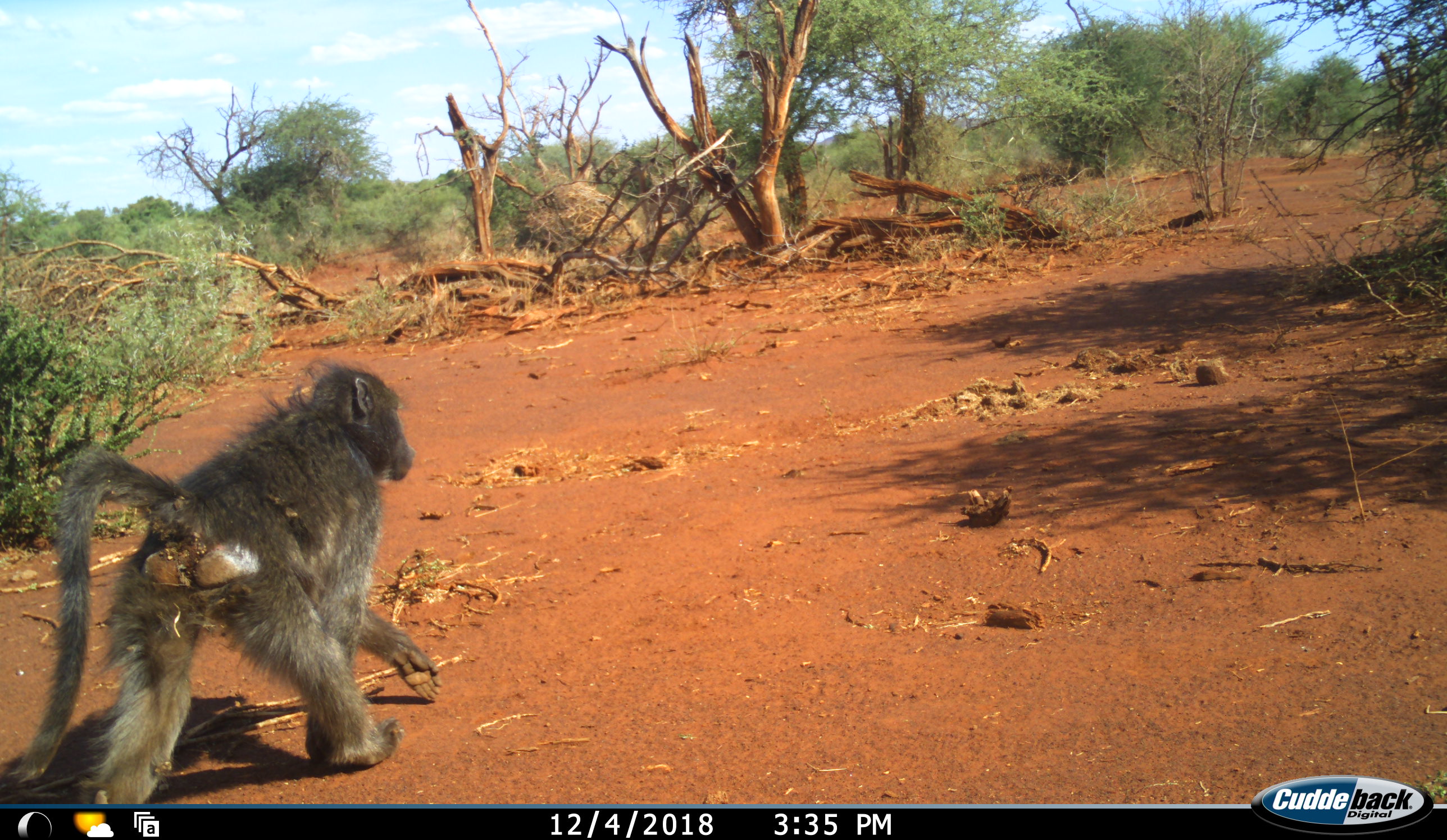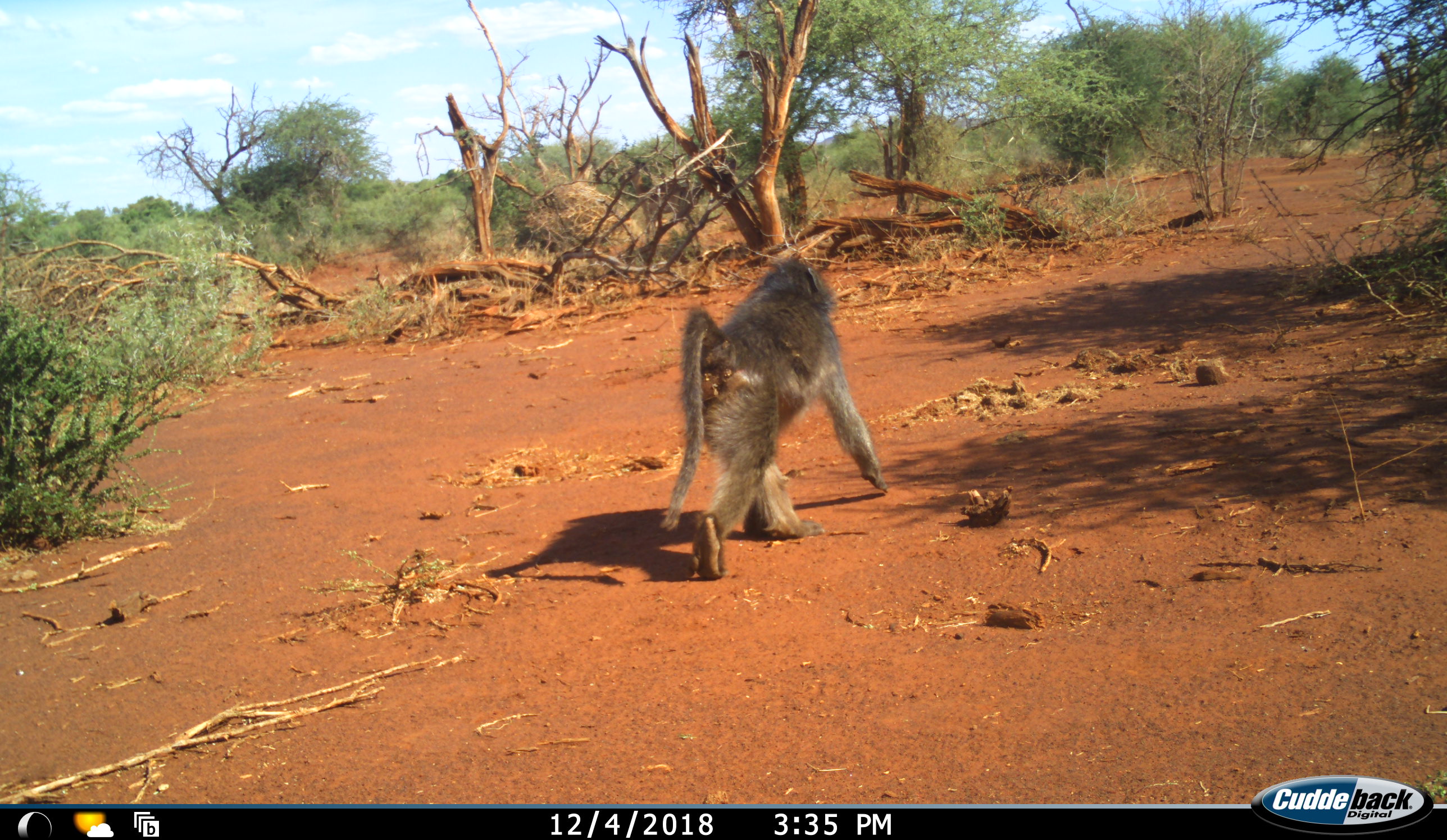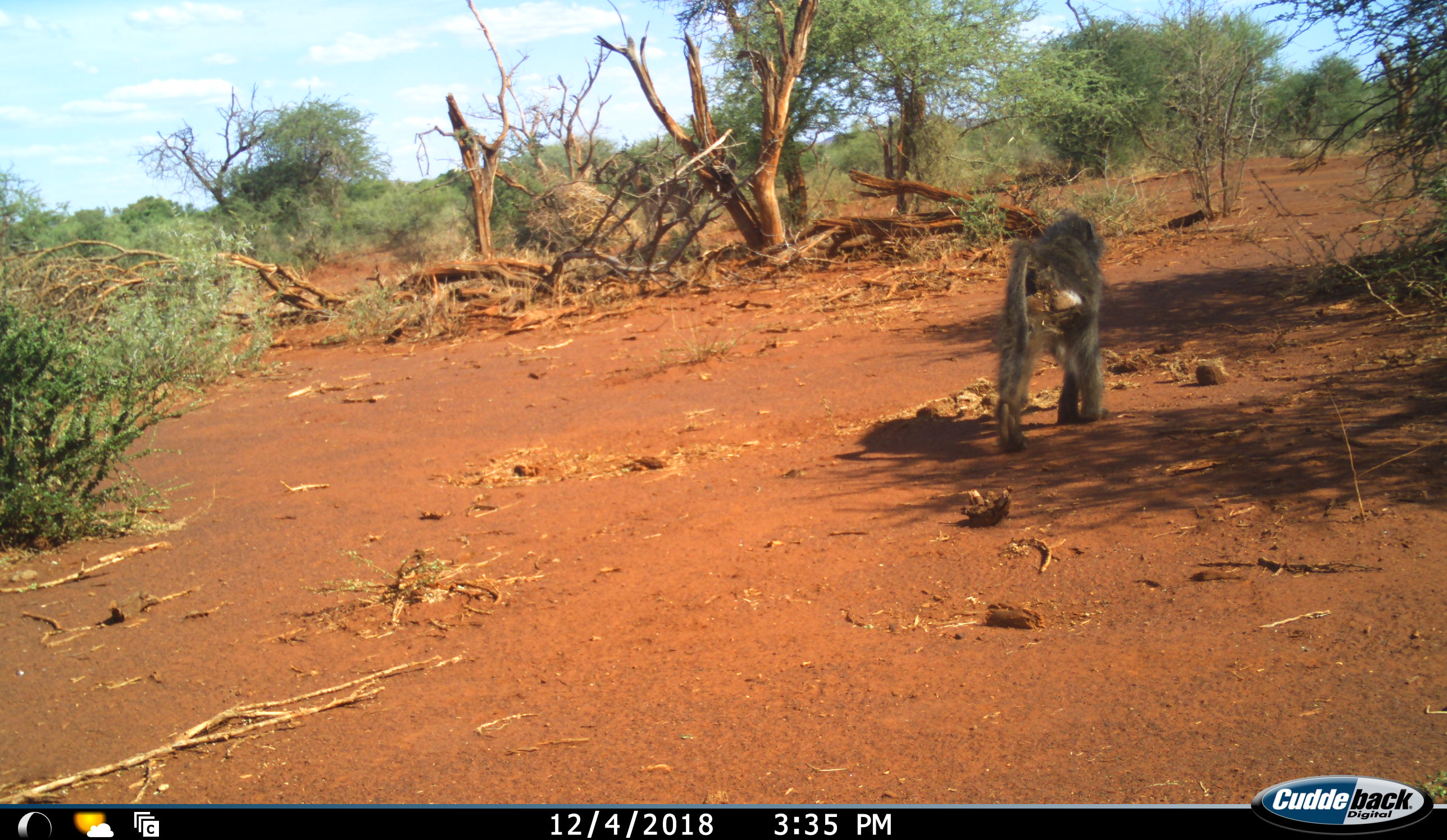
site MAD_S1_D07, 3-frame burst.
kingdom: Animalia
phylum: Chordata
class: Mammalia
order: Primates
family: Cercopithecidae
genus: Papio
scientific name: Papio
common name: baboon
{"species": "baboon (Papio)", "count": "1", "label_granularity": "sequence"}